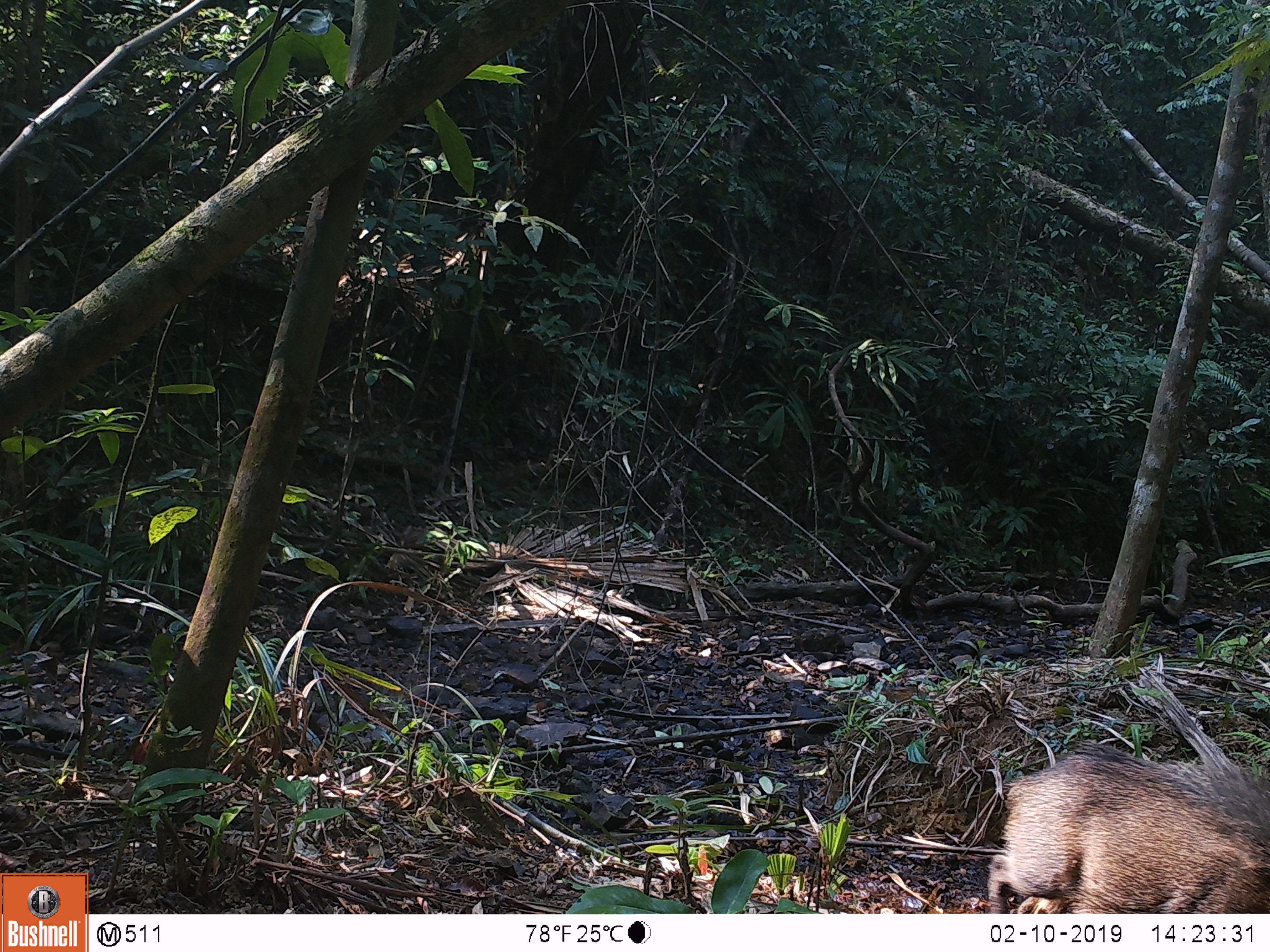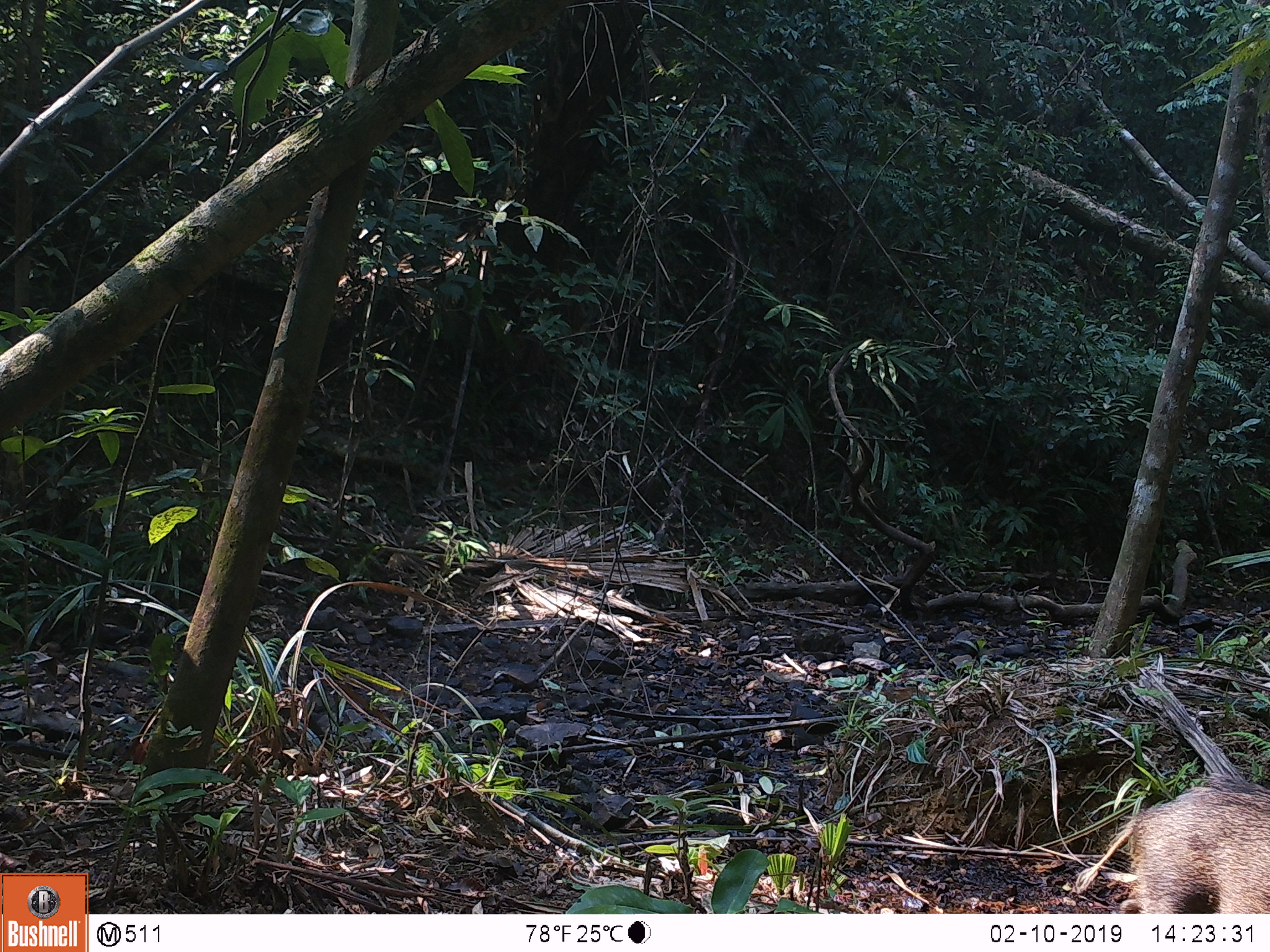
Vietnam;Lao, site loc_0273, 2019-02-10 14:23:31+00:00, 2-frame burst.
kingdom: Animalia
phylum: Chordata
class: Mammalia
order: Artiodactyla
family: Suidae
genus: Sus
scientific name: Sus scrofa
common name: eurasian wild pig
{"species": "eurasian wild pig (Sus scrofa)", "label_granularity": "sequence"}